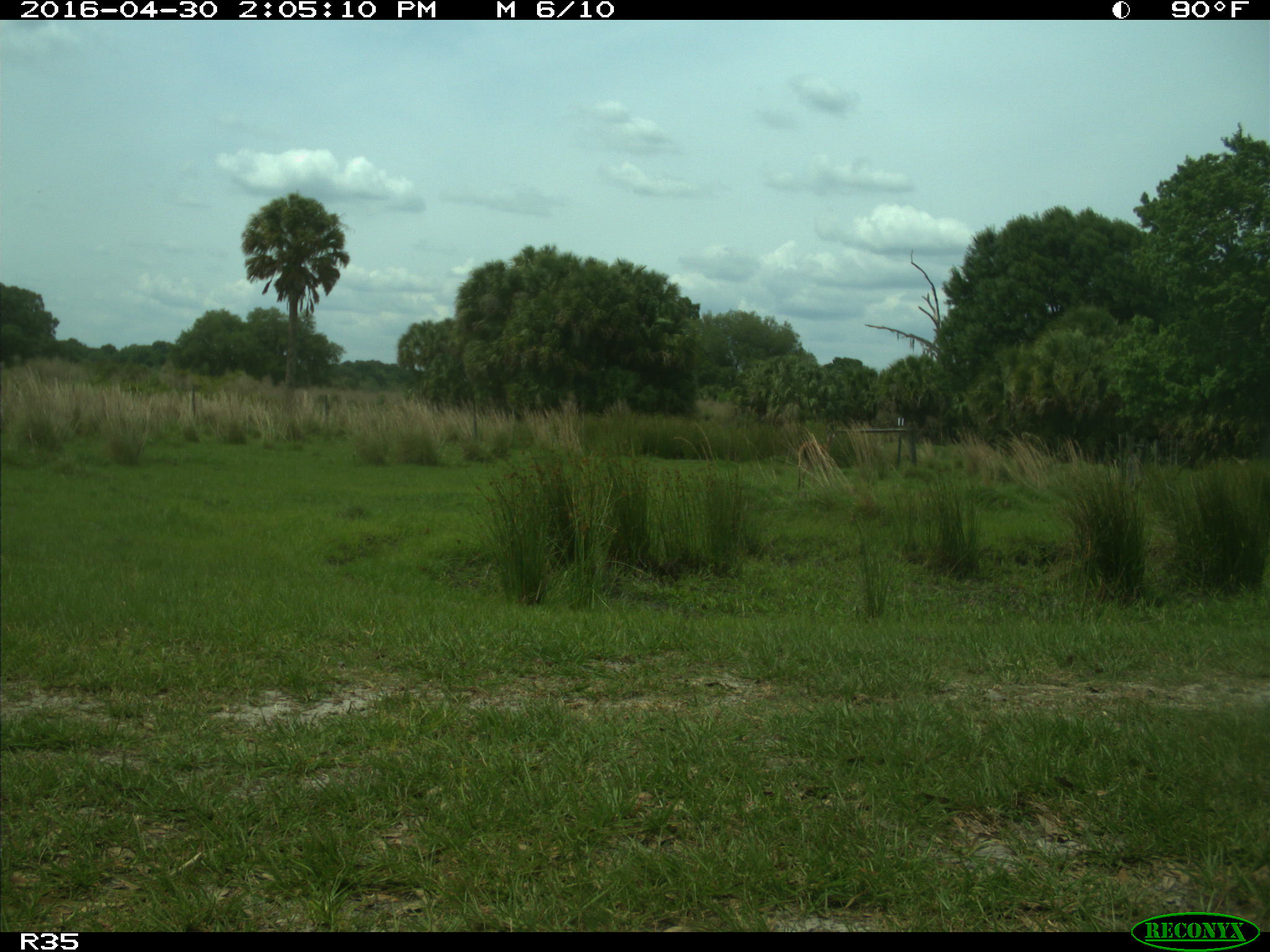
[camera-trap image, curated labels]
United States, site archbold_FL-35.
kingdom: Animalia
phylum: Chordata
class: Mammalia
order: Artiodactyla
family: Cervidae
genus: Odocoileus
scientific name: Odocoileus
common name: deer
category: unidentified deer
Unidentified deer (deer) (Odocoileus).